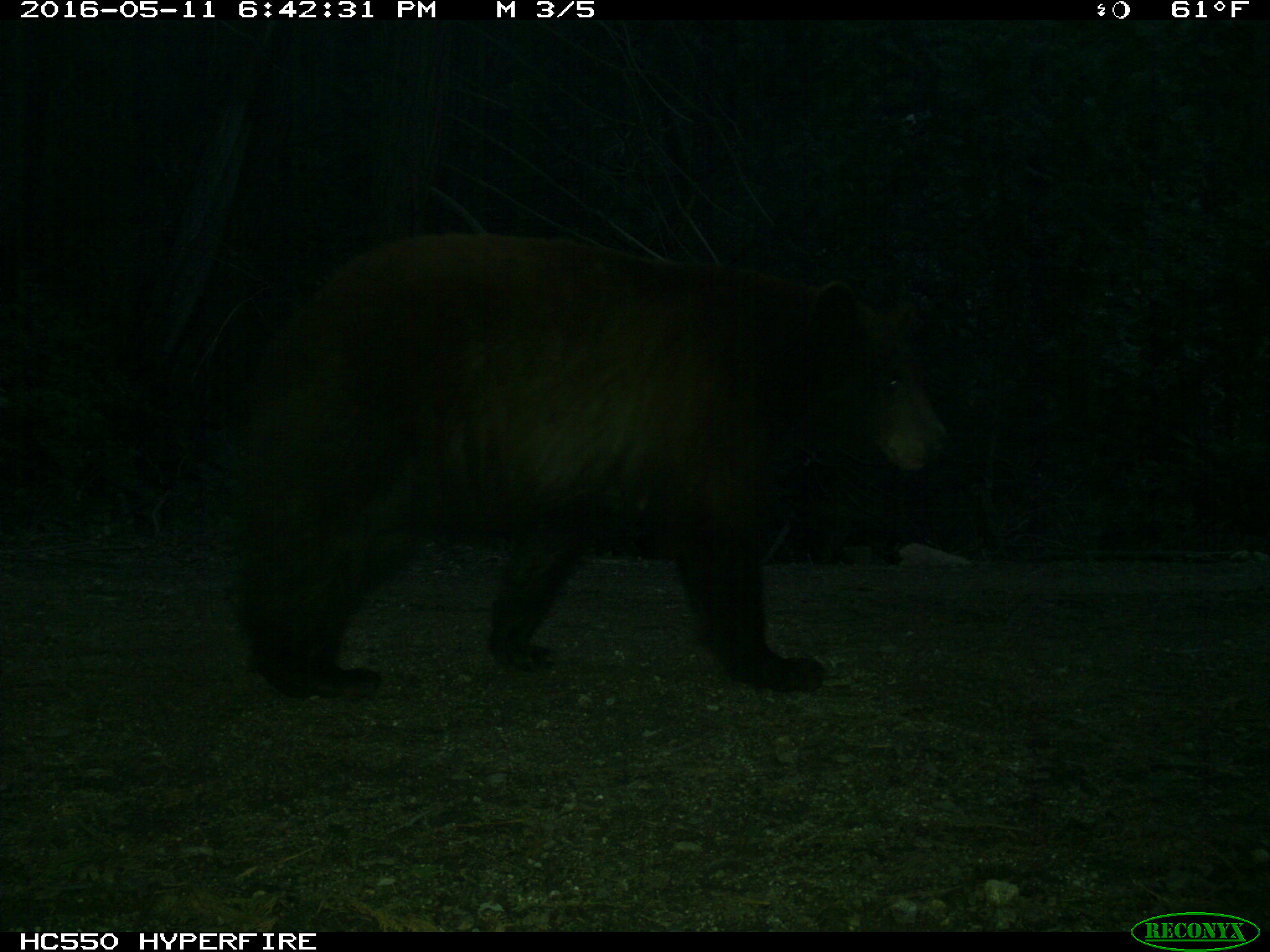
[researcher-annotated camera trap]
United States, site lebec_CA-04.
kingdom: Animalia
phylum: Chordata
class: Mammalia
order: Carnivora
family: Ursidae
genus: Ursus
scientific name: Ursus americanus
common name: american black bear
Ursus americanus (american black bear).